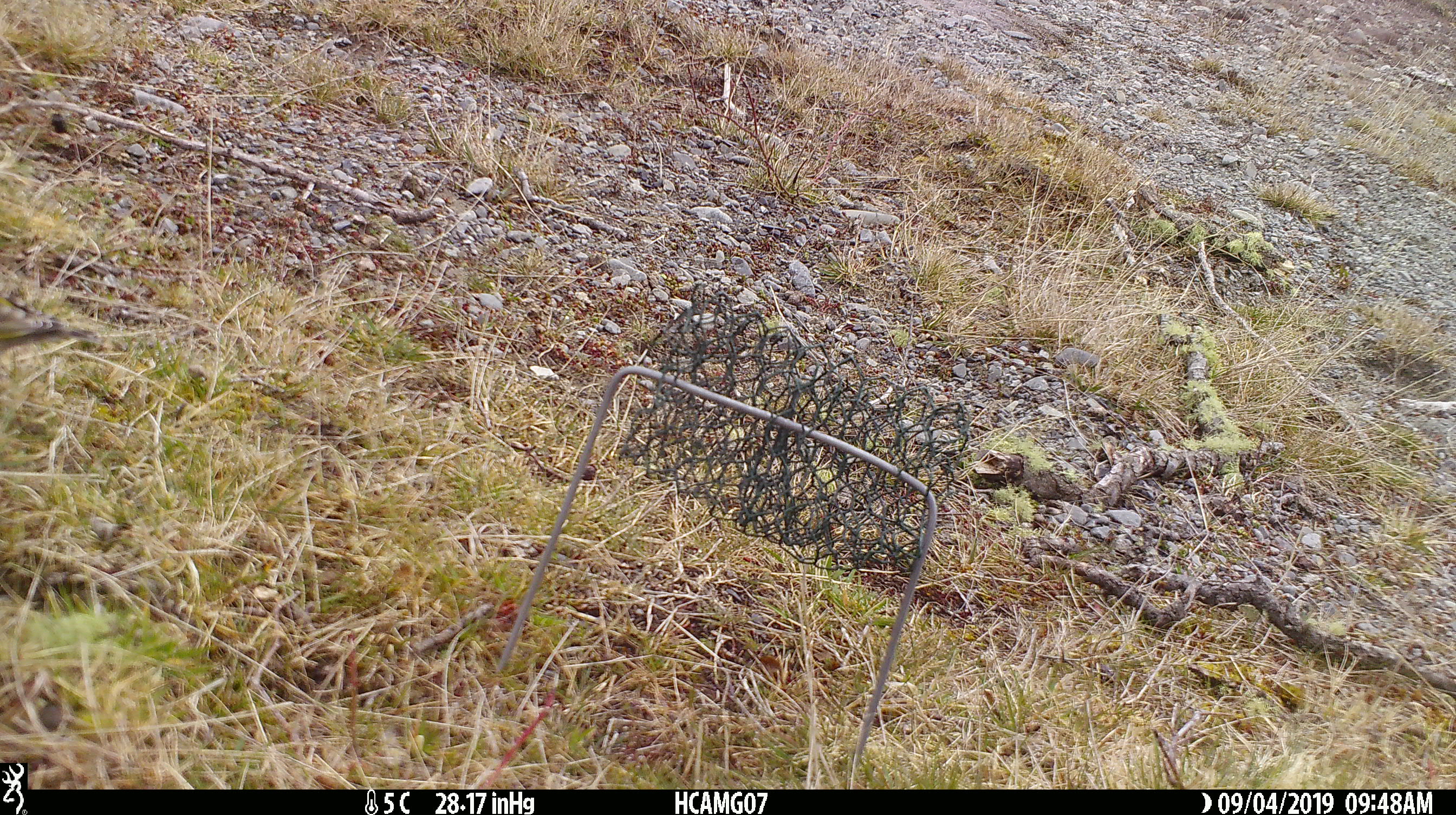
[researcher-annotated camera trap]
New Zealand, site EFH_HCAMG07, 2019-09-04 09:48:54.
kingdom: Animalia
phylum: Chordata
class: Aves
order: Passeriformes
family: Fringillidae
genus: Chloris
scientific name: Chloris chloris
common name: greenfinch